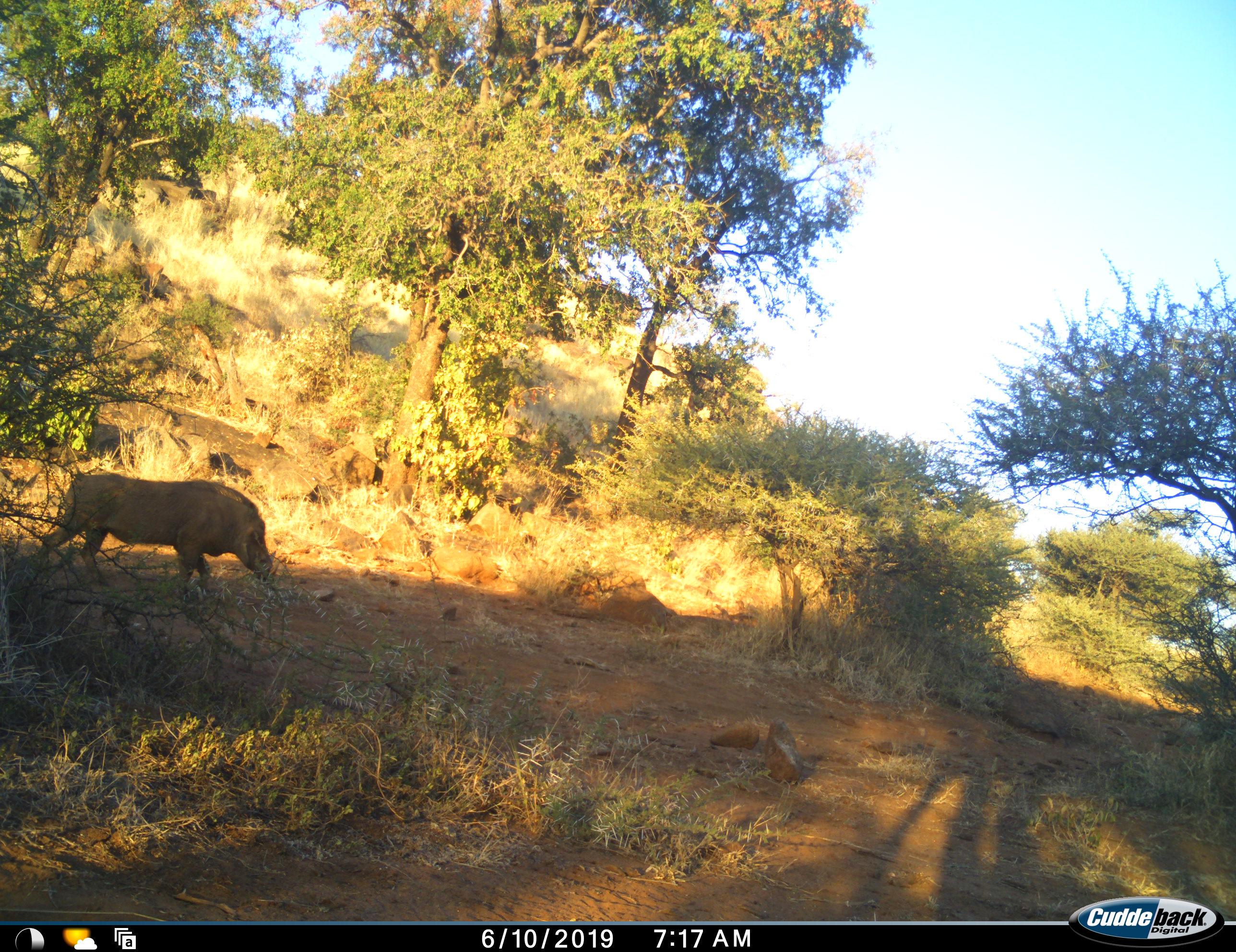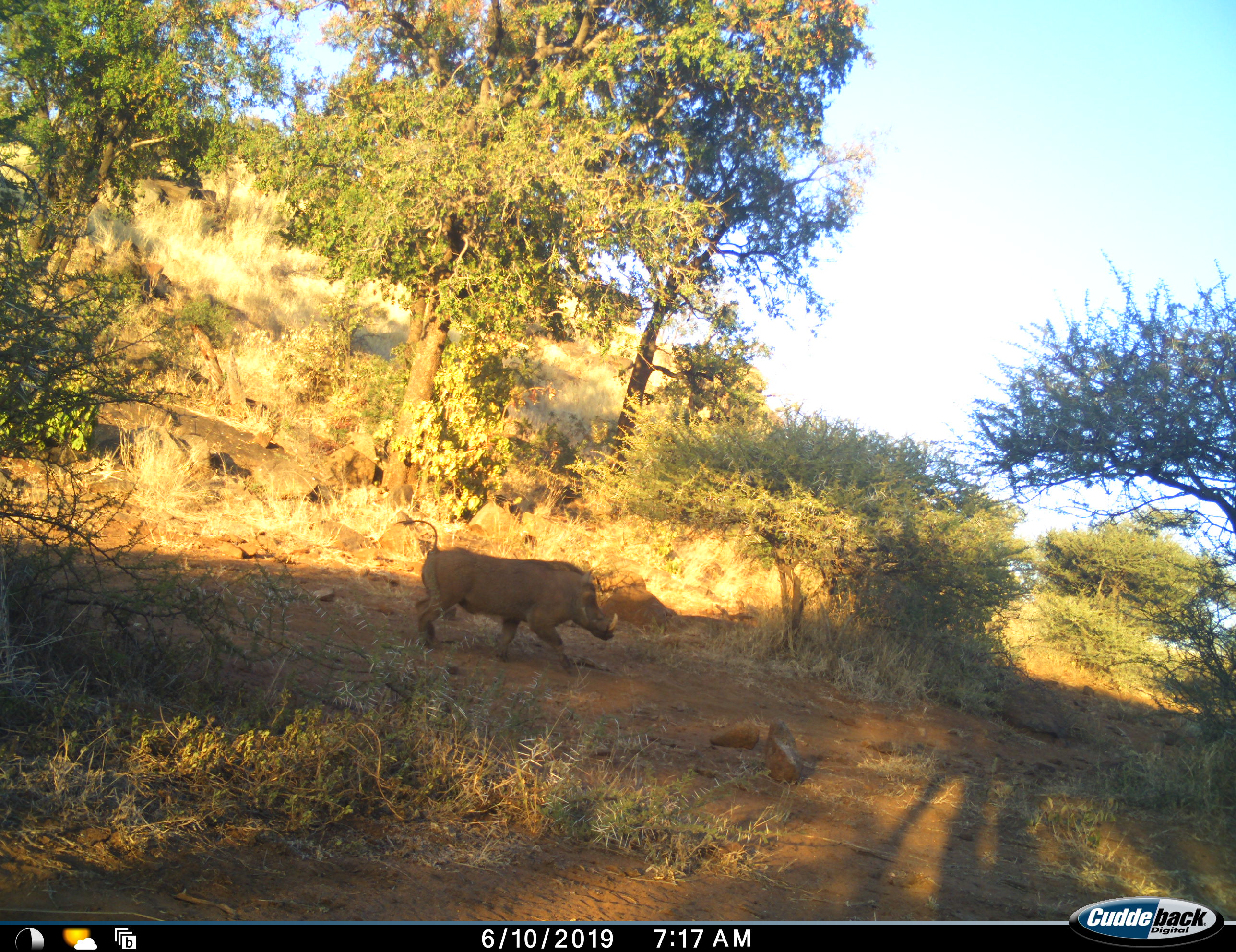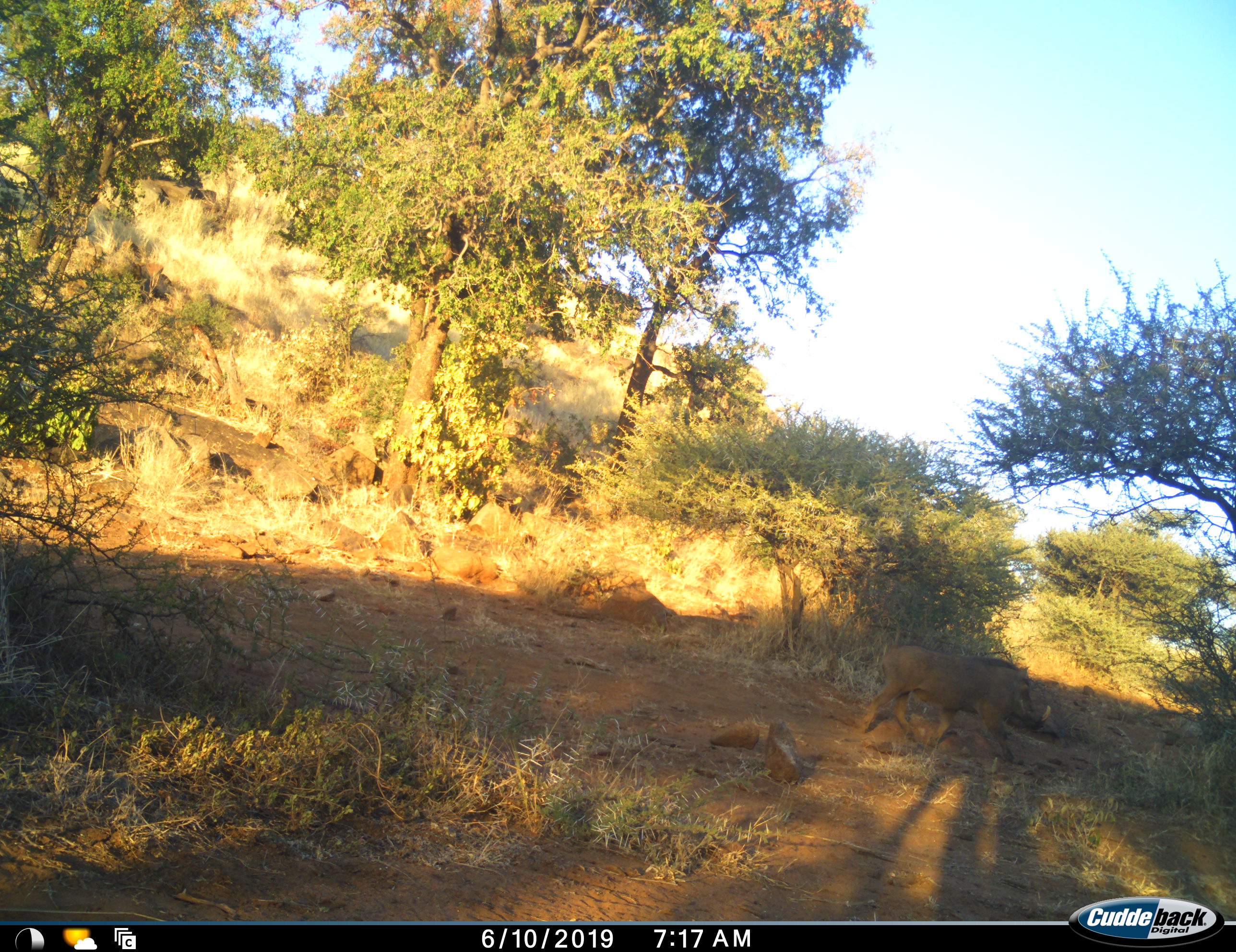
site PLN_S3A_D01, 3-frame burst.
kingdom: Animalia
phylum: Chordata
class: Mammalia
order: Artiodactyla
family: Suidae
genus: Phacochoerus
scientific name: Phacochoerus africanus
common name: warthog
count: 1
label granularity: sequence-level